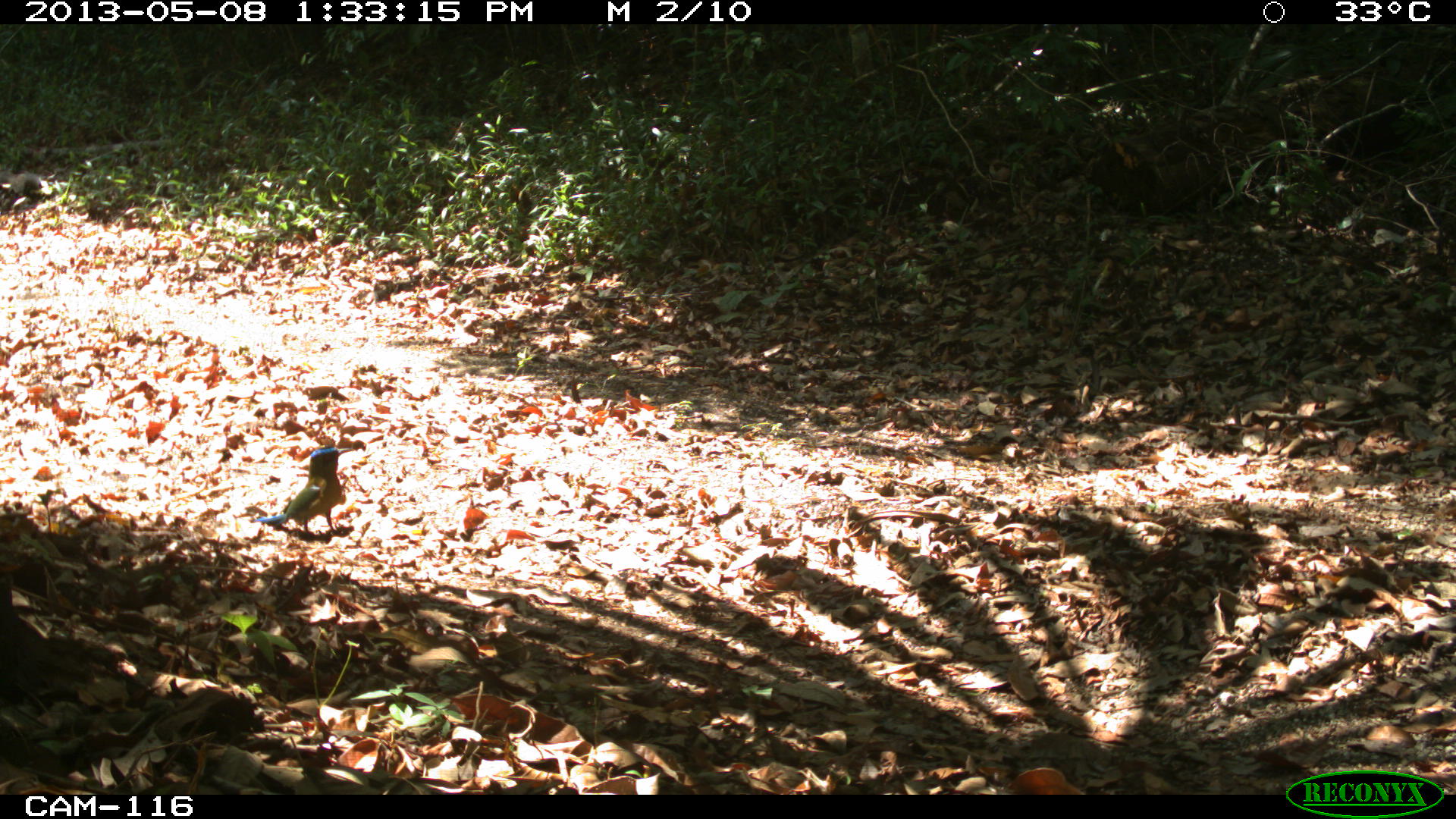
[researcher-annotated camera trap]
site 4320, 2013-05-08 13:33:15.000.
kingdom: Animalia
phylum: Chordata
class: Aves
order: Coraciiformes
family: Momotidae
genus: Momotus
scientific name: Momotus momota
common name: amazonian motmot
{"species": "Momotus momota (amazonian motmot)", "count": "1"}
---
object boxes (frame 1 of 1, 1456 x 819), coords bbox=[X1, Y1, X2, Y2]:
momotus momota: bbox=[253, 446, 354, 538]